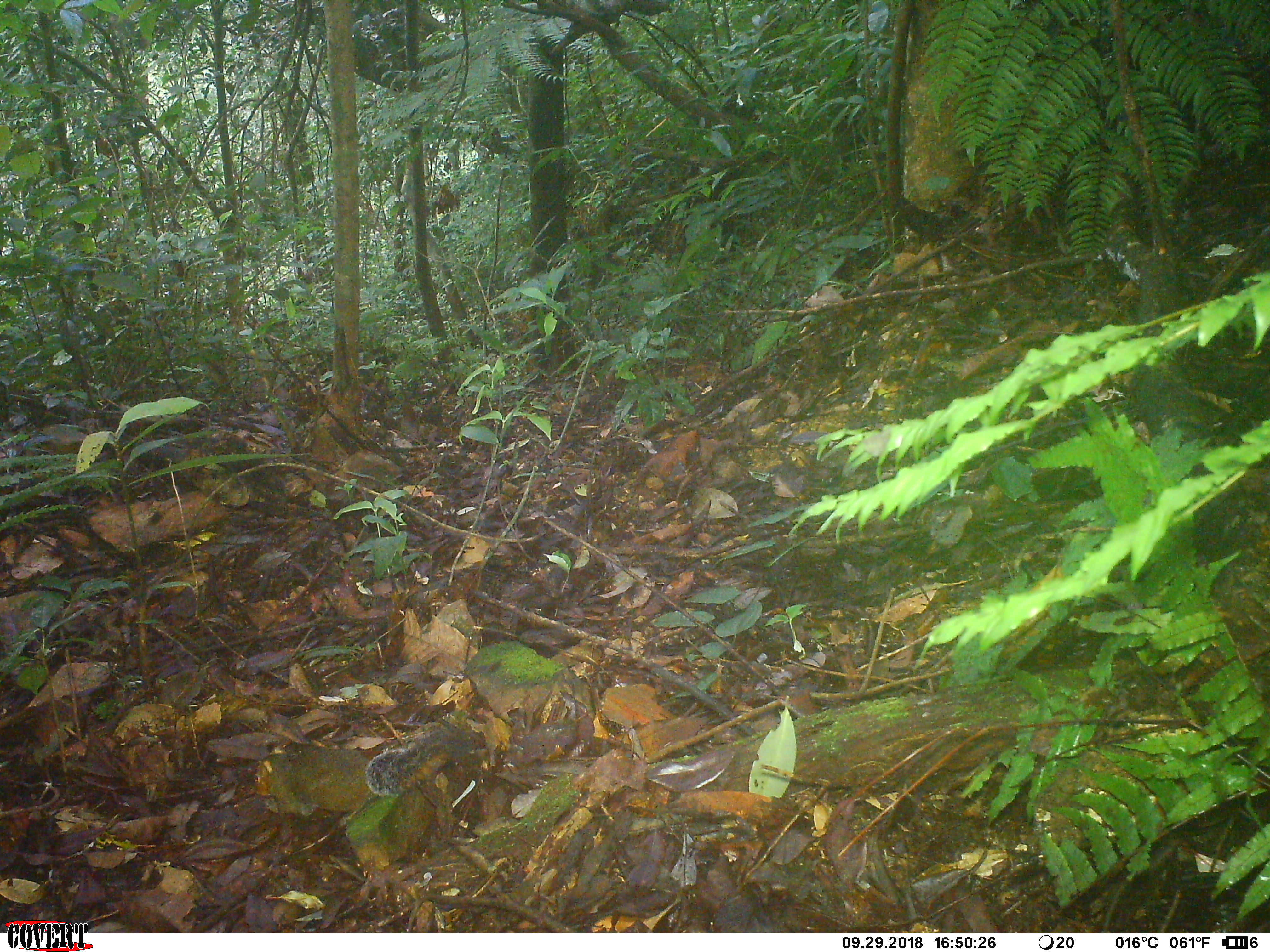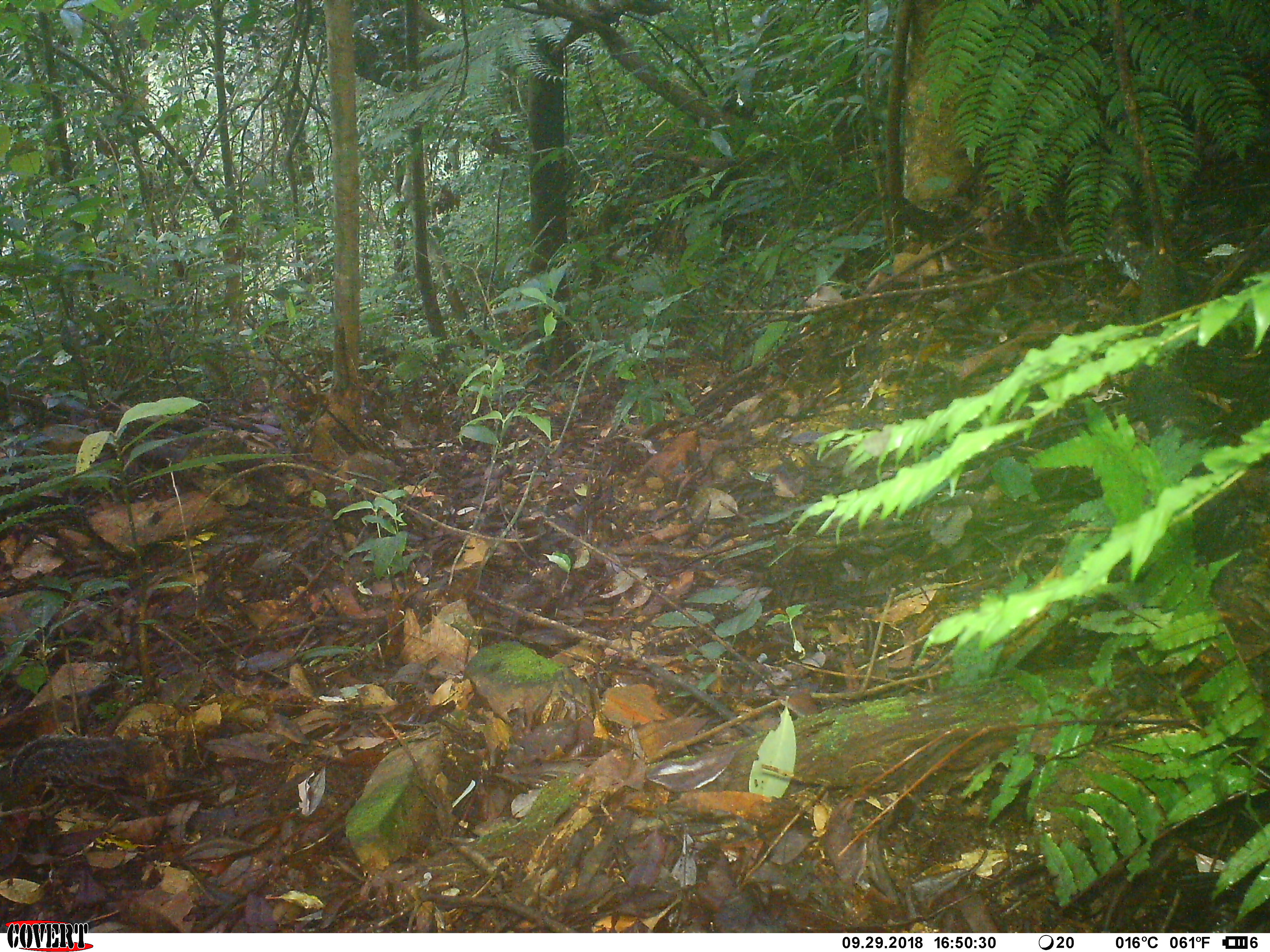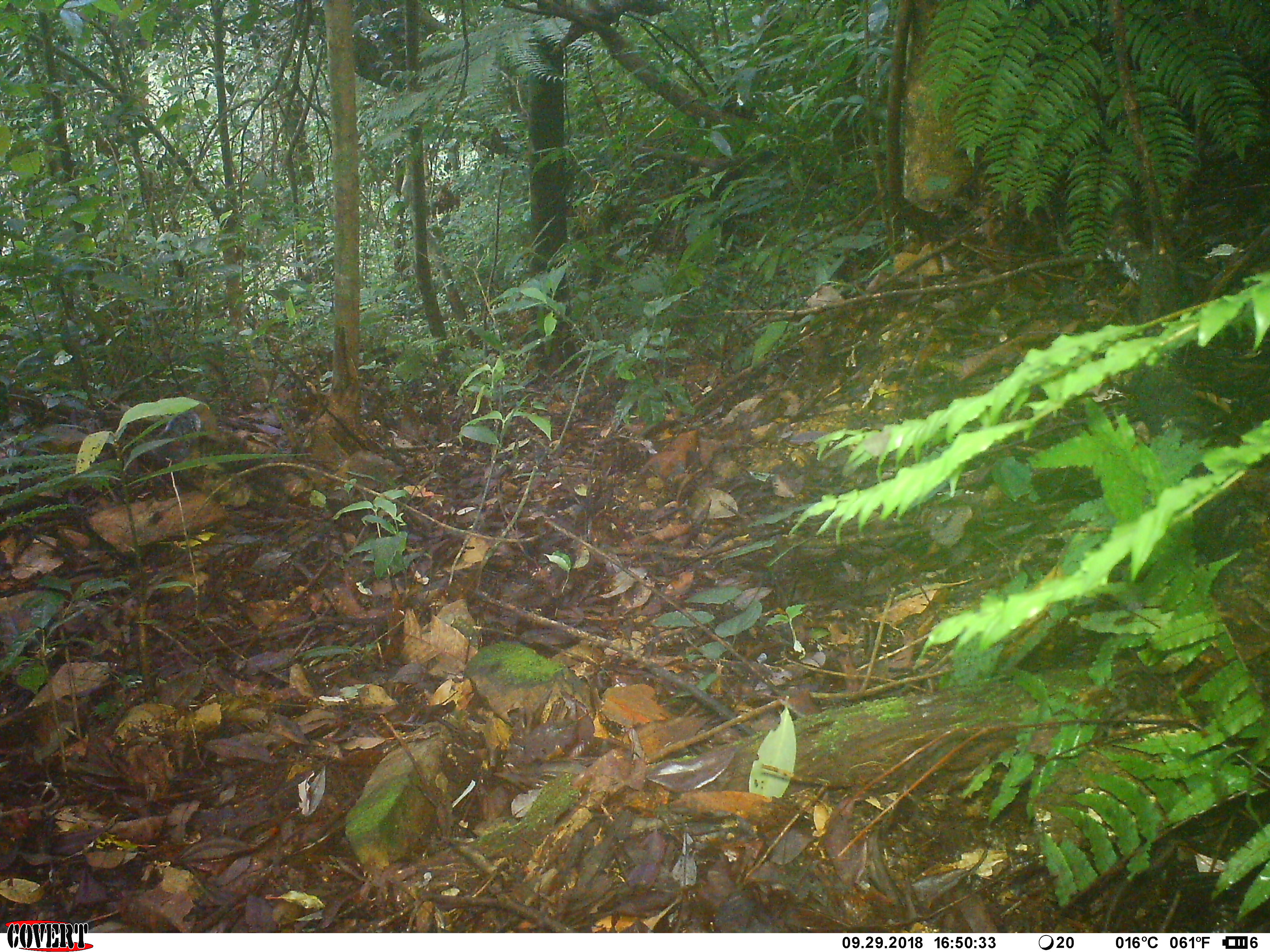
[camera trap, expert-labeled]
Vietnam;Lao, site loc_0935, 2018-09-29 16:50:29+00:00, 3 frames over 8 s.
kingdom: Animalia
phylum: Chordata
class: Mammalia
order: Rodentia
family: Sciuridae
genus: Dremomys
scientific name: Dremomys rufigenis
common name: red-cheeked squirrel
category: red cheeked squirrel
Red cheeked squirrel (red-cheeked squirrel) (Dremomys rufigenis). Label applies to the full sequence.